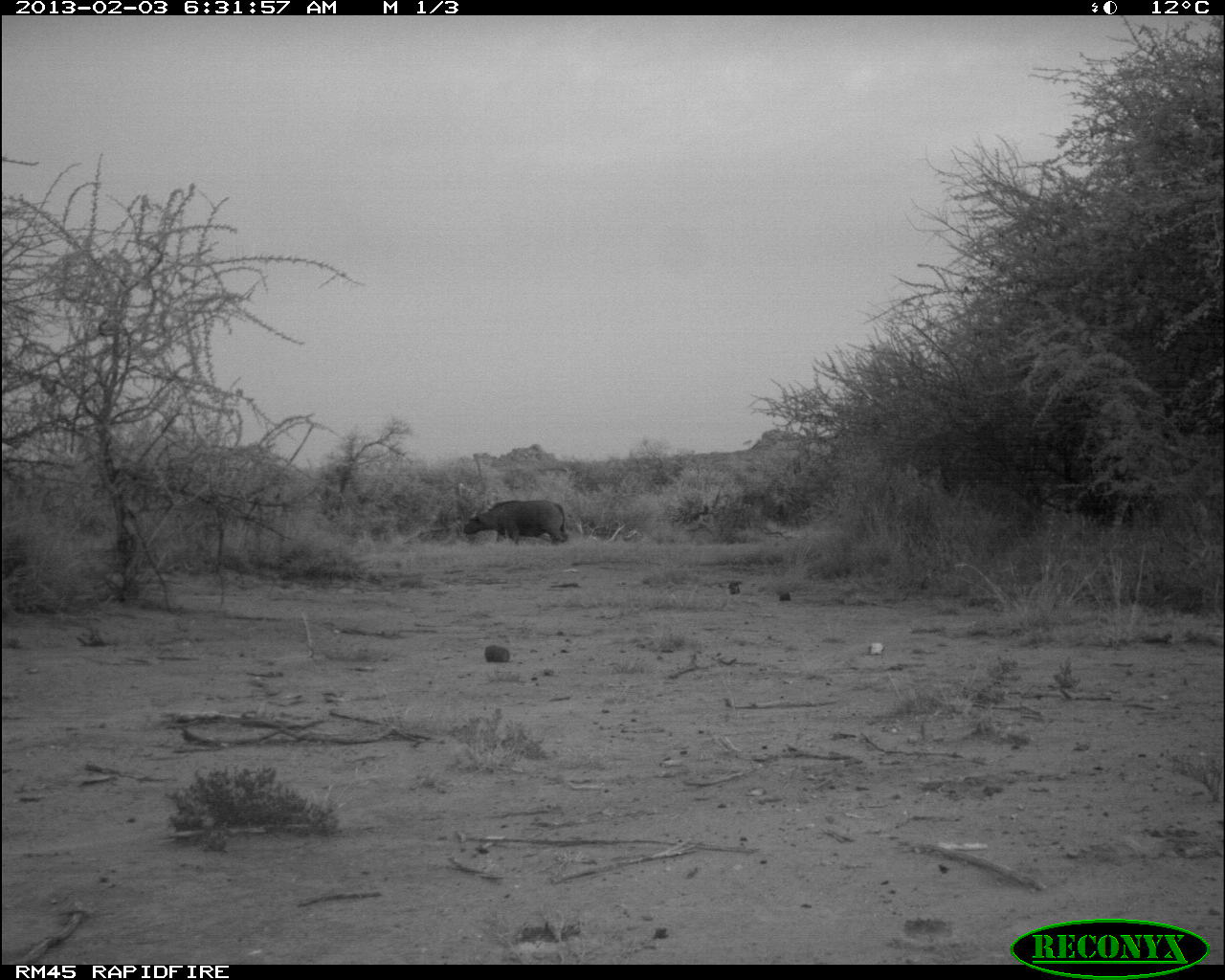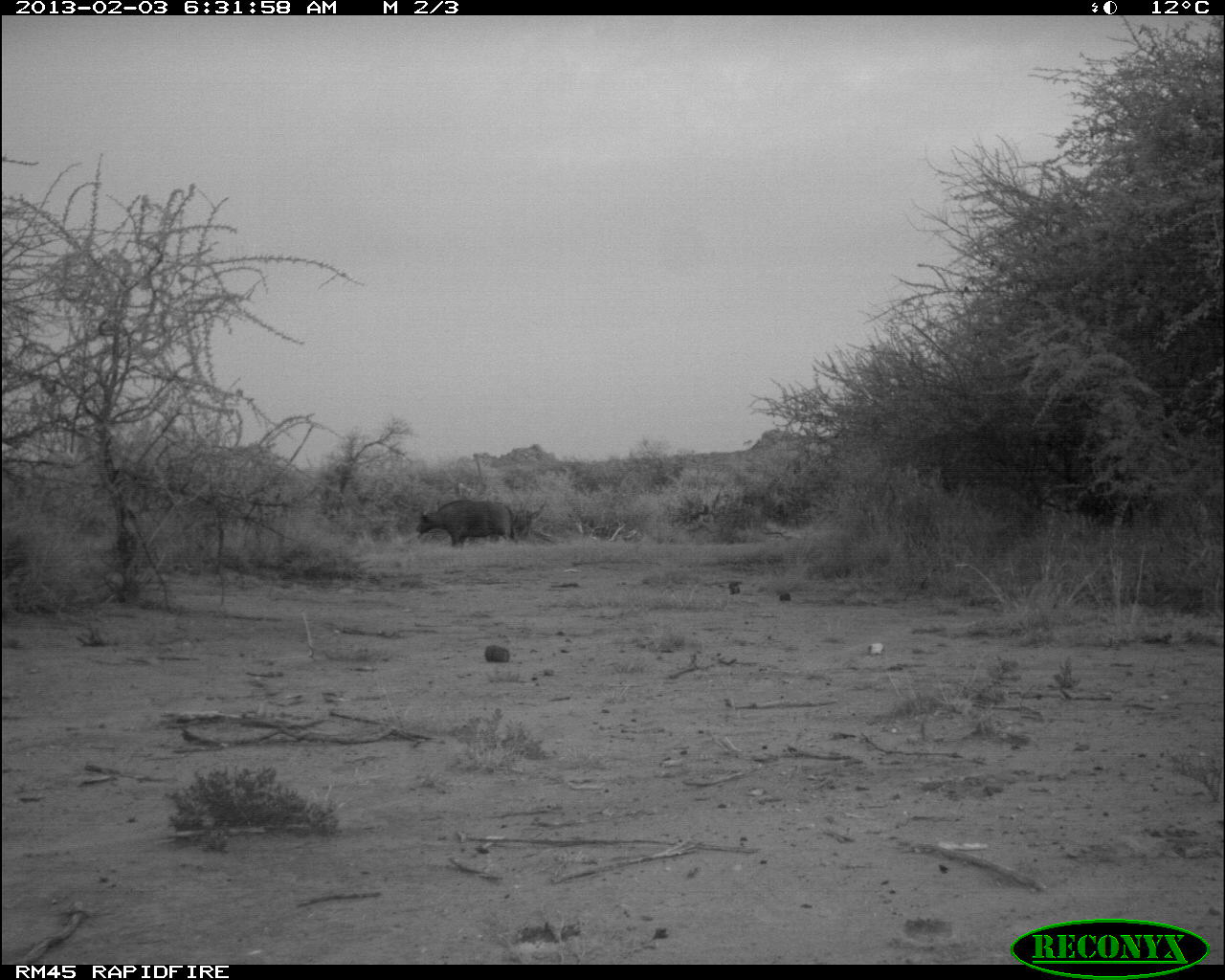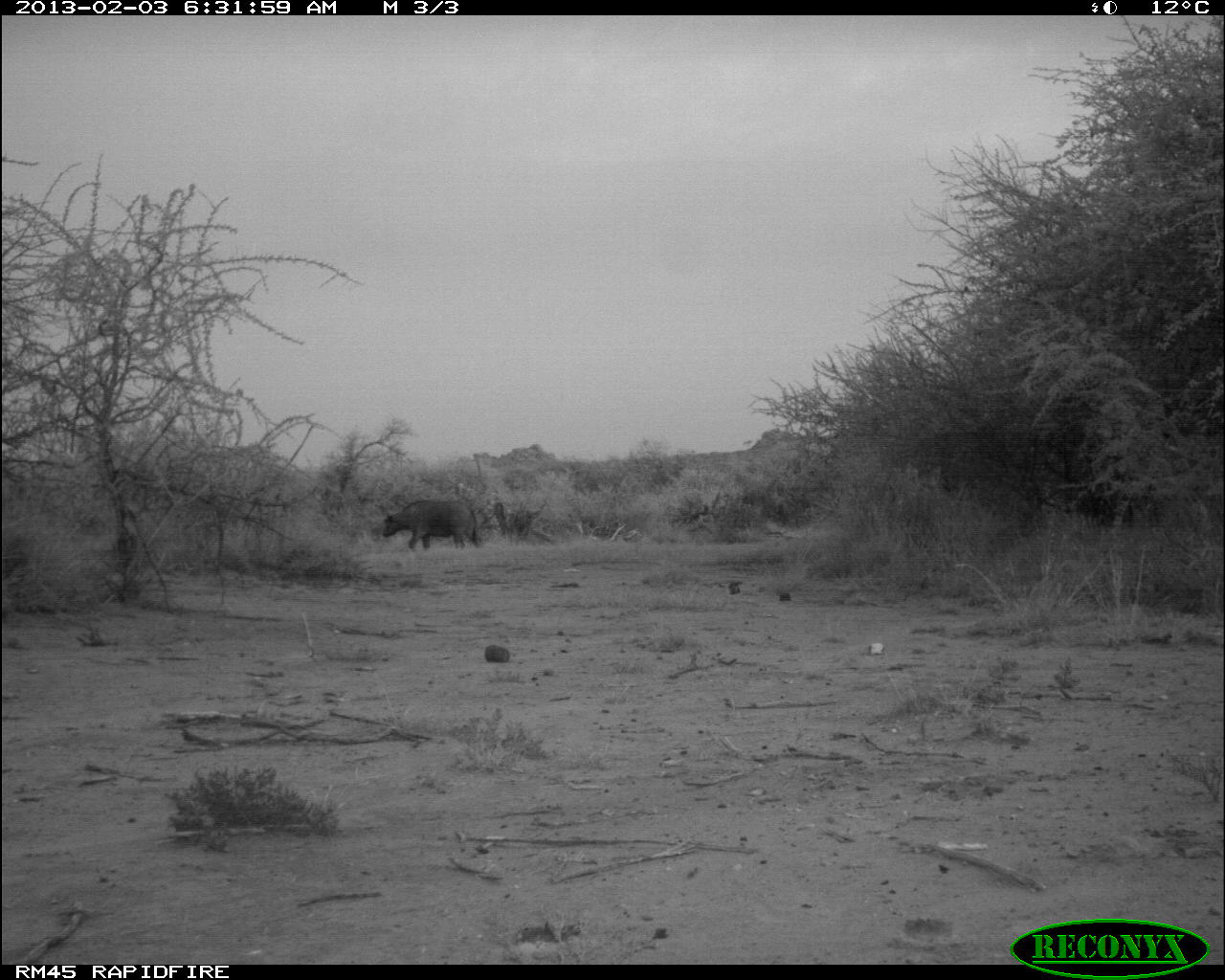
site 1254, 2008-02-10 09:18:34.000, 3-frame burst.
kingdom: Animalia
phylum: Chordata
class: Mammalia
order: Artiodactyla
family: Bovidae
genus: Aepyceros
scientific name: Aepyceros melampus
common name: impala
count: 2